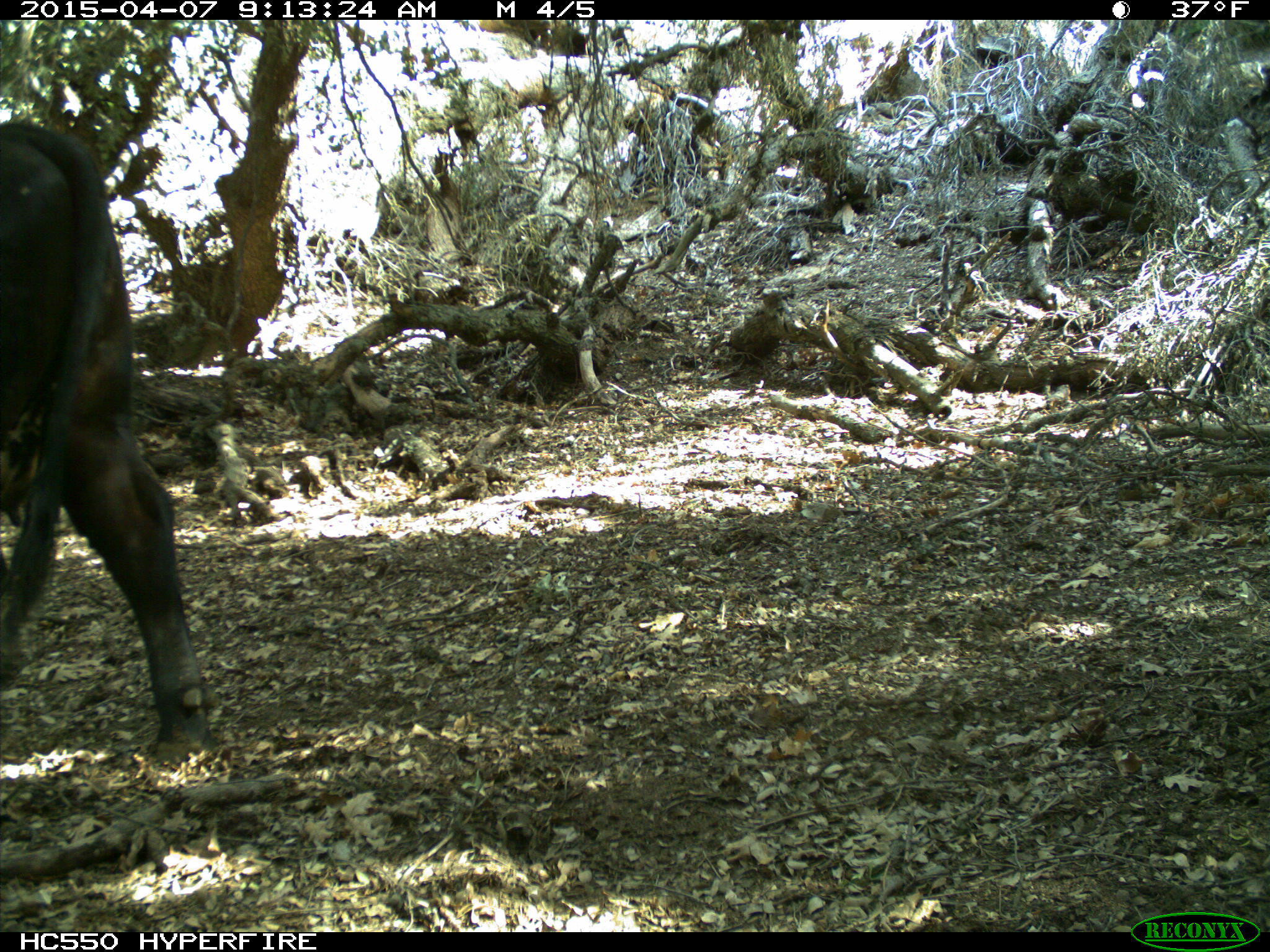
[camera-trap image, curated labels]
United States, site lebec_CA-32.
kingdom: Animalia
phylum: Chordata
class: Mammalia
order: Artiodactyla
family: Bovidae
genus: Bos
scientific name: Bos taurus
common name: domestic cow